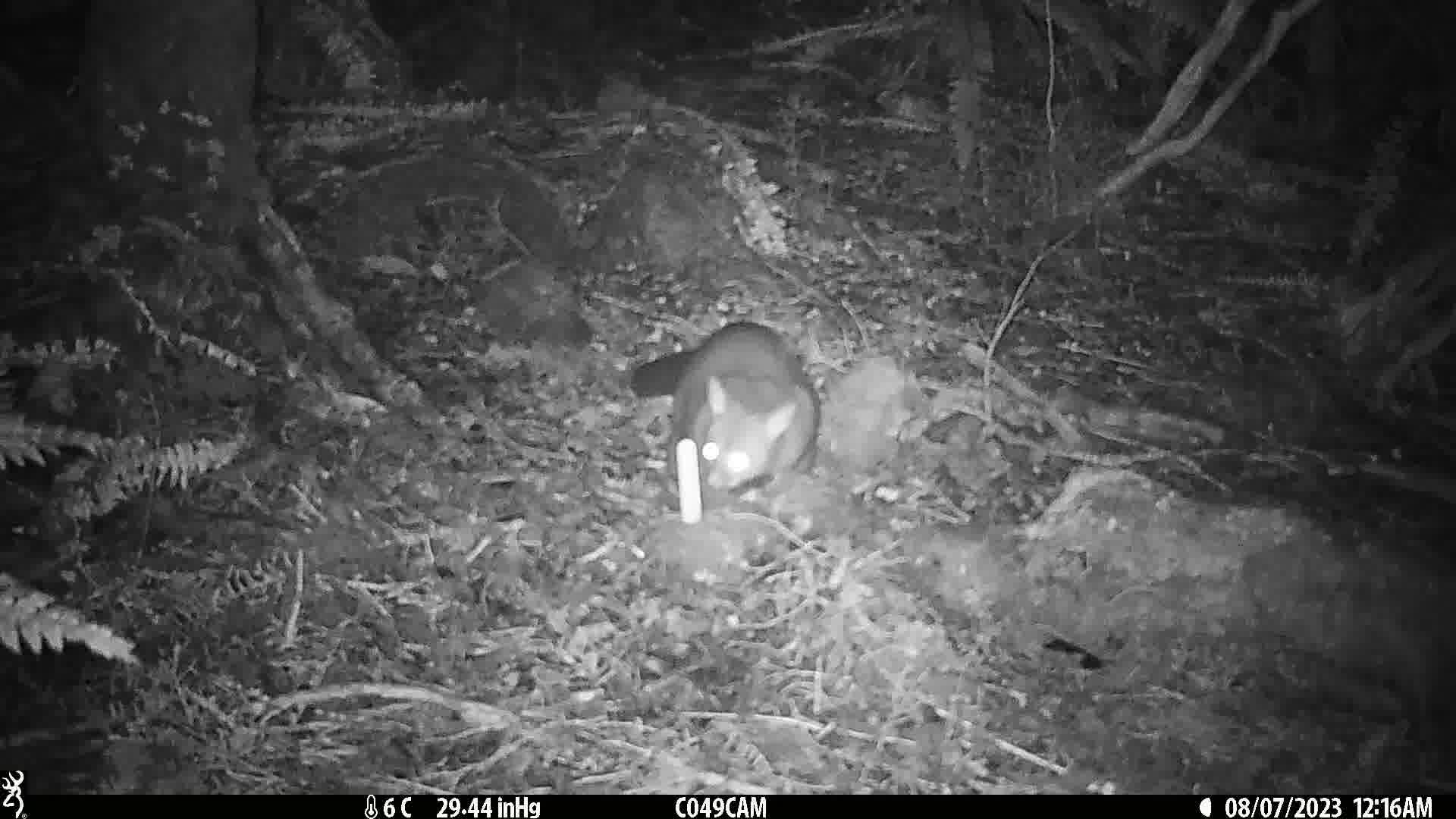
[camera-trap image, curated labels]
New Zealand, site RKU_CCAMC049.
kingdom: Animalia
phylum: Chordata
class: Mammalia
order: Diprotodontia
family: Phalangeridae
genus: Trichosurus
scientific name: Trichosurus vulpecula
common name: common brushtail possum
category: possum